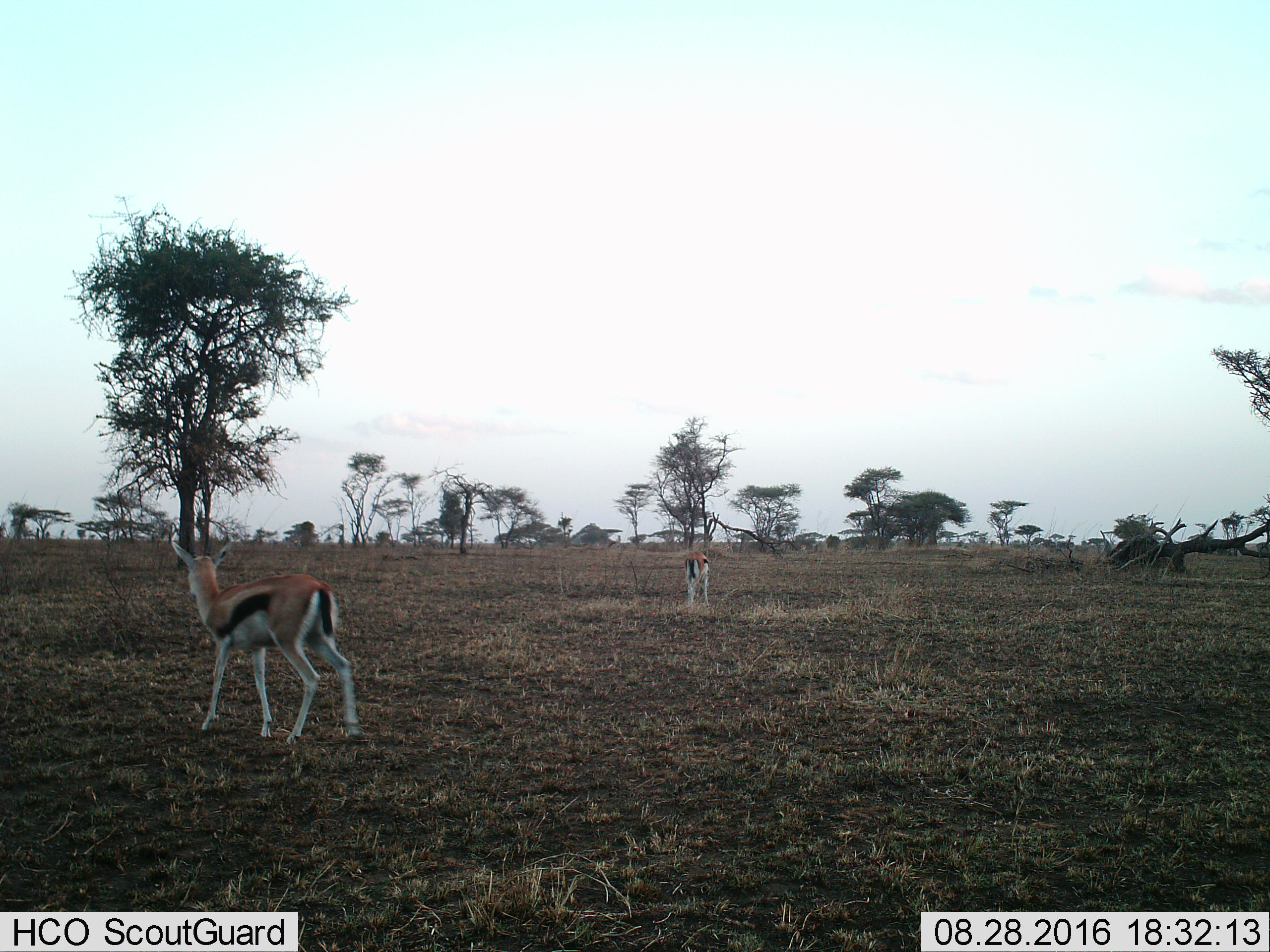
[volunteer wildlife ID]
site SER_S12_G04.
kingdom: Animalia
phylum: Chordata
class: Mammalia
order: Artiodactyla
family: Bovidae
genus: Eudorcas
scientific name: Eudorcas thomsonii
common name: thomson's gazelle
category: gazellethomsons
Gazellethomsons (thomson's gazelle) (Eudorcas thomsonii), count 2. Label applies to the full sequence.